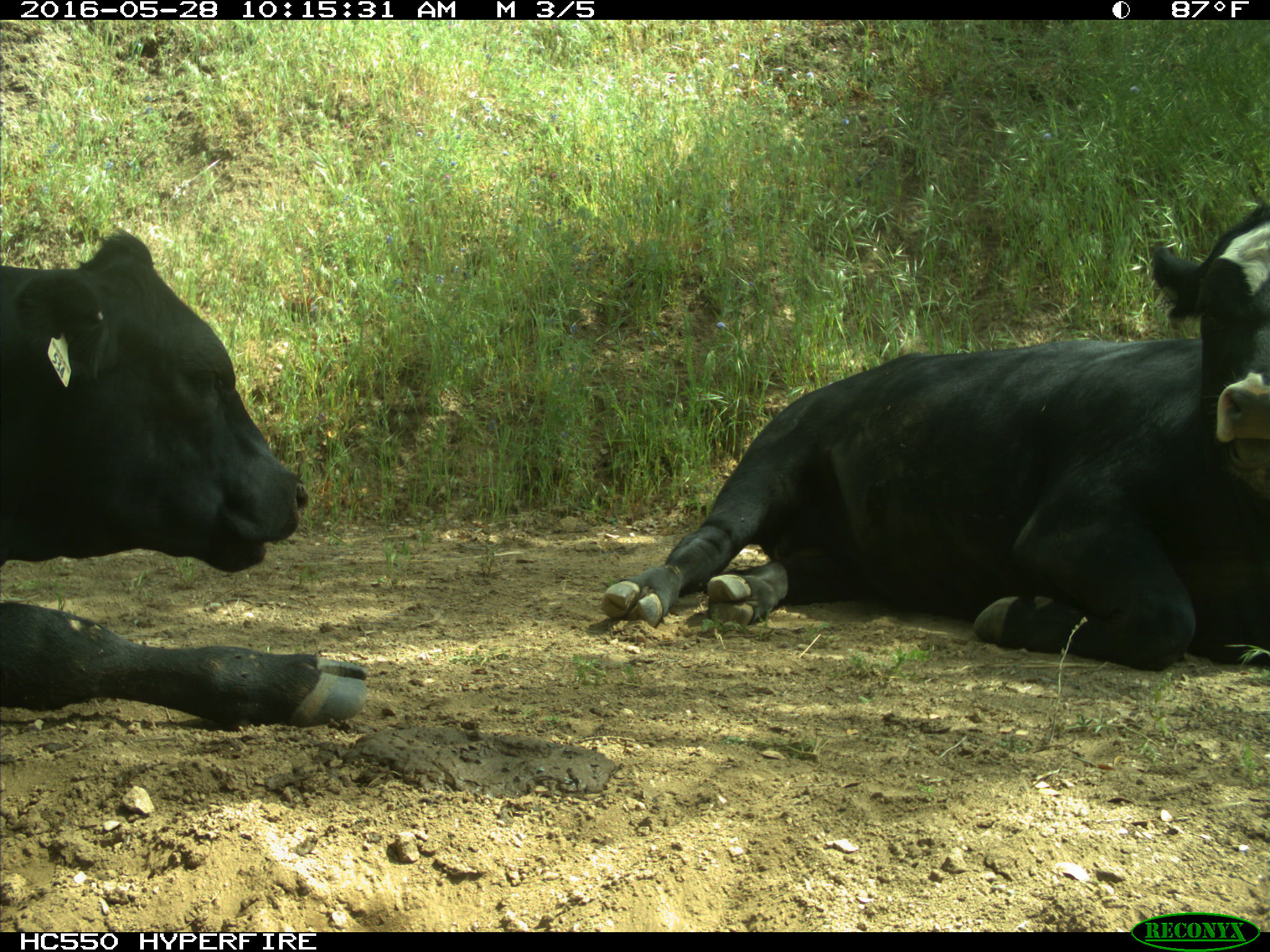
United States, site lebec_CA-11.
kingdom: Animalia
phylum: Chordata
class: Mammalia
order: Artiodactyla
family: Bovidae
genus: Bos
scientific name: Bos taurus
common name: domestic cow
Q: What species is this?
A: Bos taurus (domestic cow).